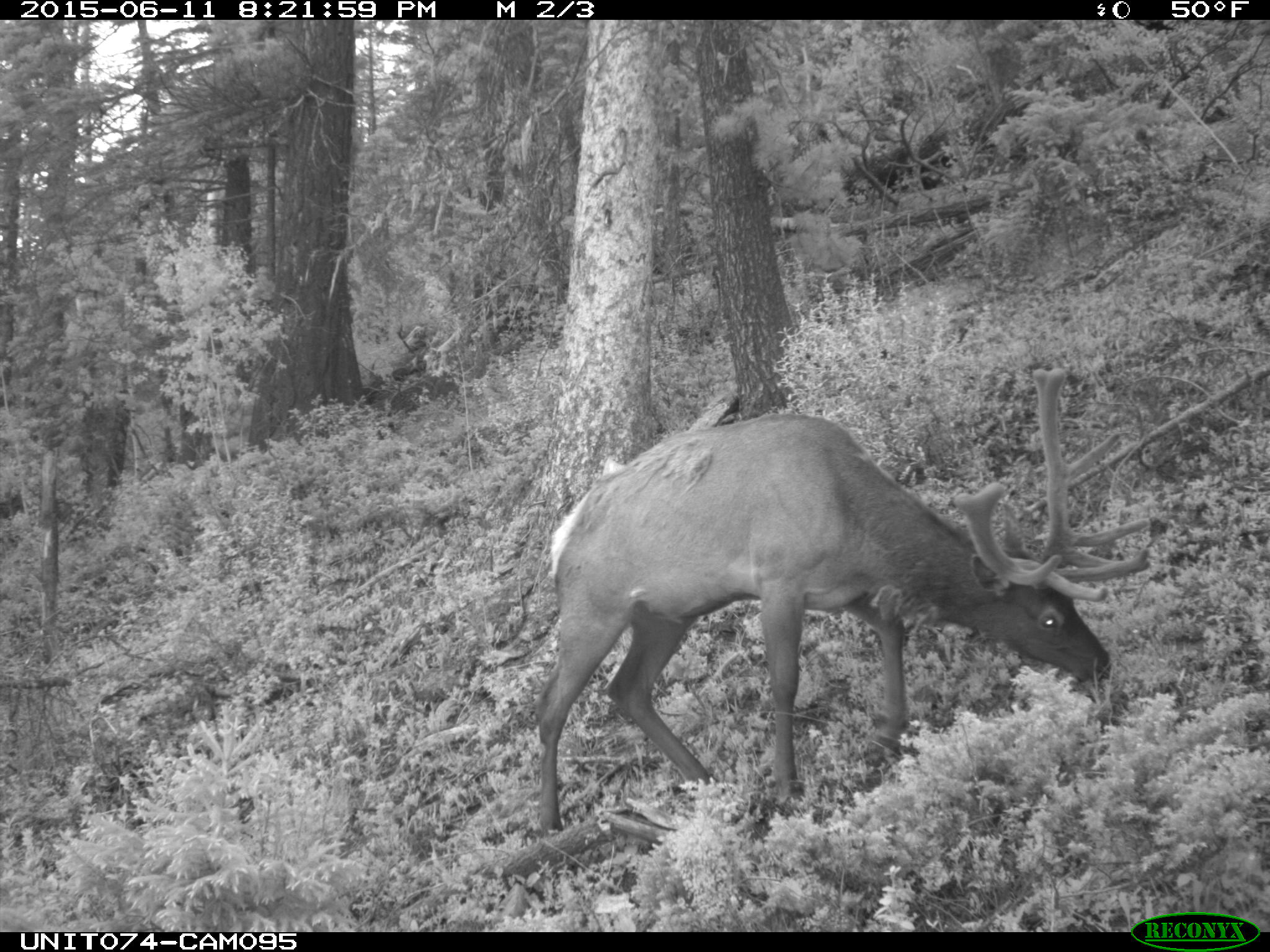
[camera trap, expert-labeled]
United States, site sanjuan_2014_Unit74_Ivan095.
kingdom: Animalia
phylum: Chordata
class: Mammalia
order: Artiodactyla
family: Cervidae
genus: Cervus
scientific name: Cervus elaphus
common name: red deer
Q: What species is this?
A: Cervus elaphus (red deer).